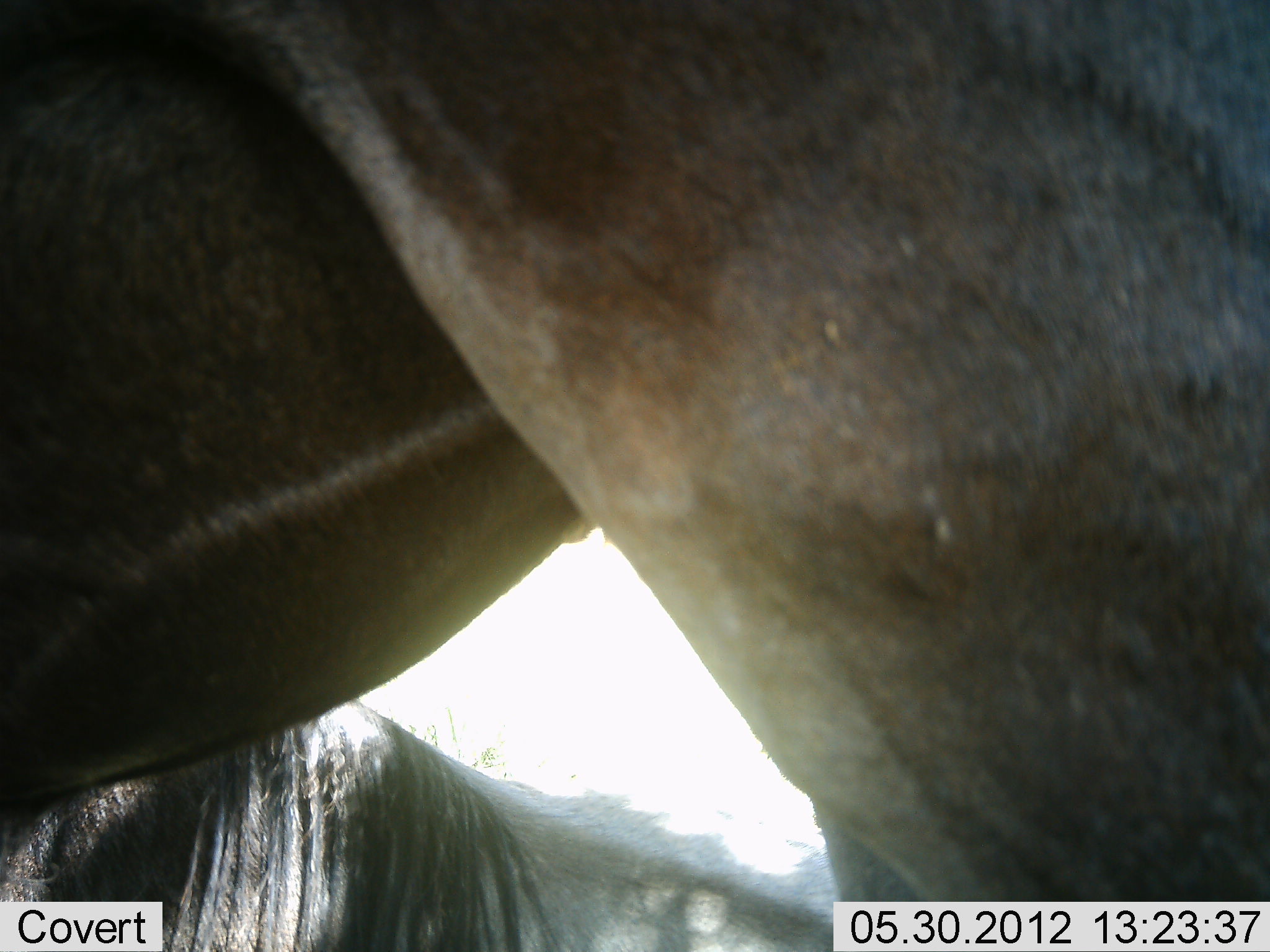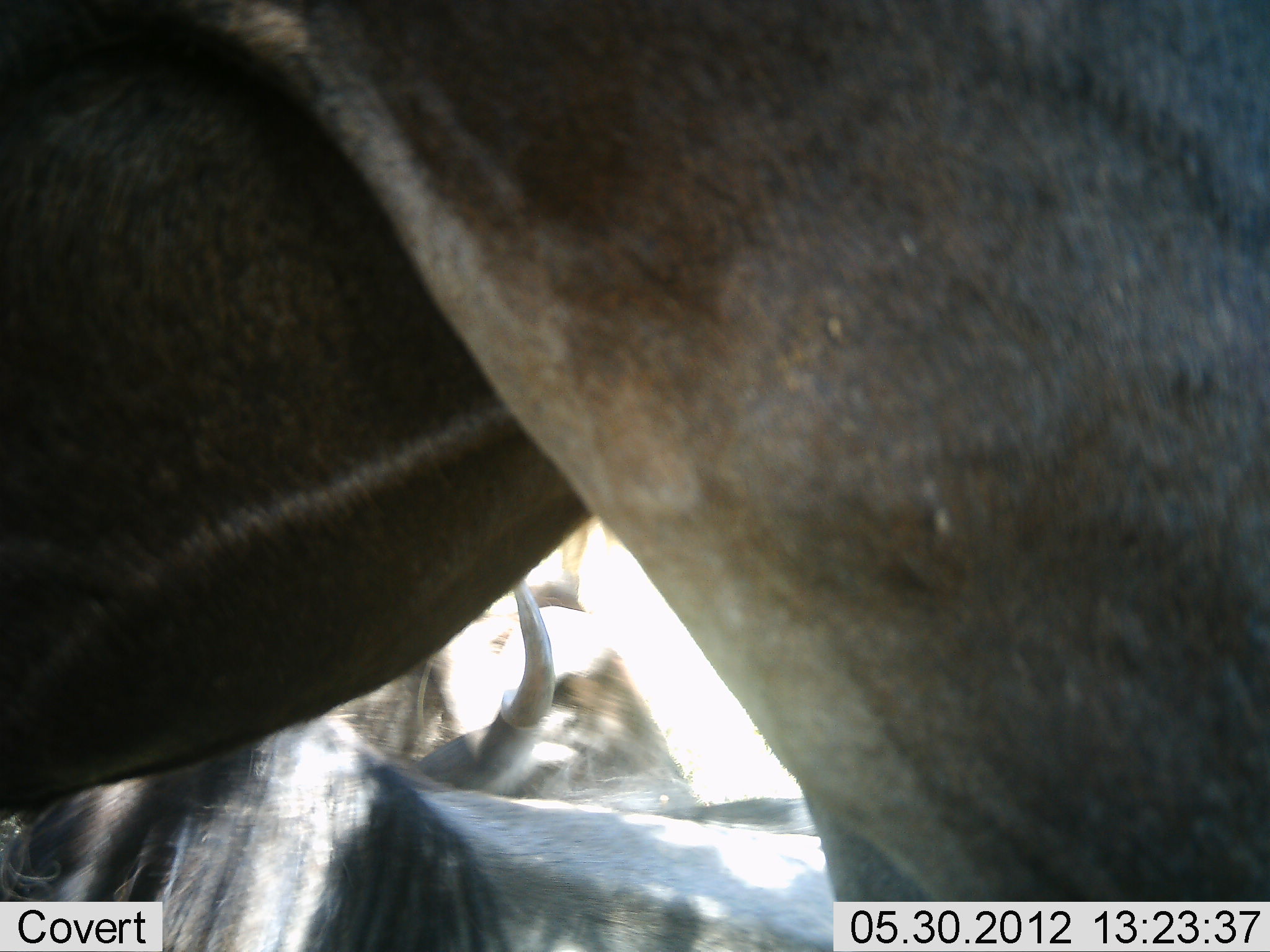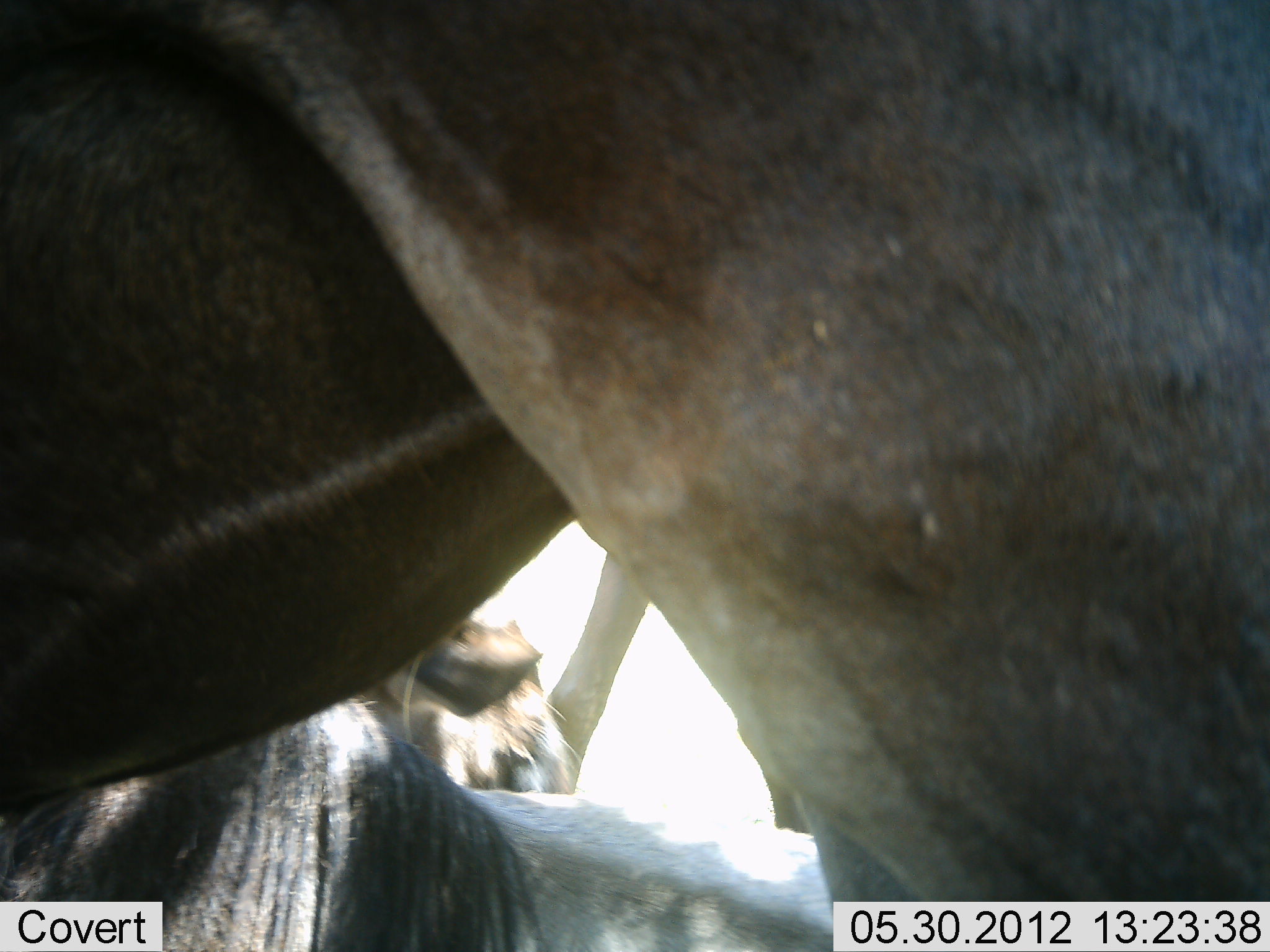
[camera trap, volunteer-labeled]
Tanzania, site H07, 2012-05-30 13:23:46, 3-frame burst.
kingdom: Animalia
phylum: Chordata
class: Mammalia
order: Artiodactyla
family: Bovidae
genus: Connochaetes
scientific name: Connochaetes taurinus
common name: blue wildebeest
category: wildebeest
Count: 4.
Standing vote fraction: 80%.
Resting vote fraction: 70%.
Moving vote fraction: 30%.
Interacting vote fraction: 0%.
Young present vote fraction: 0%.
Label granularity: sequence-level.